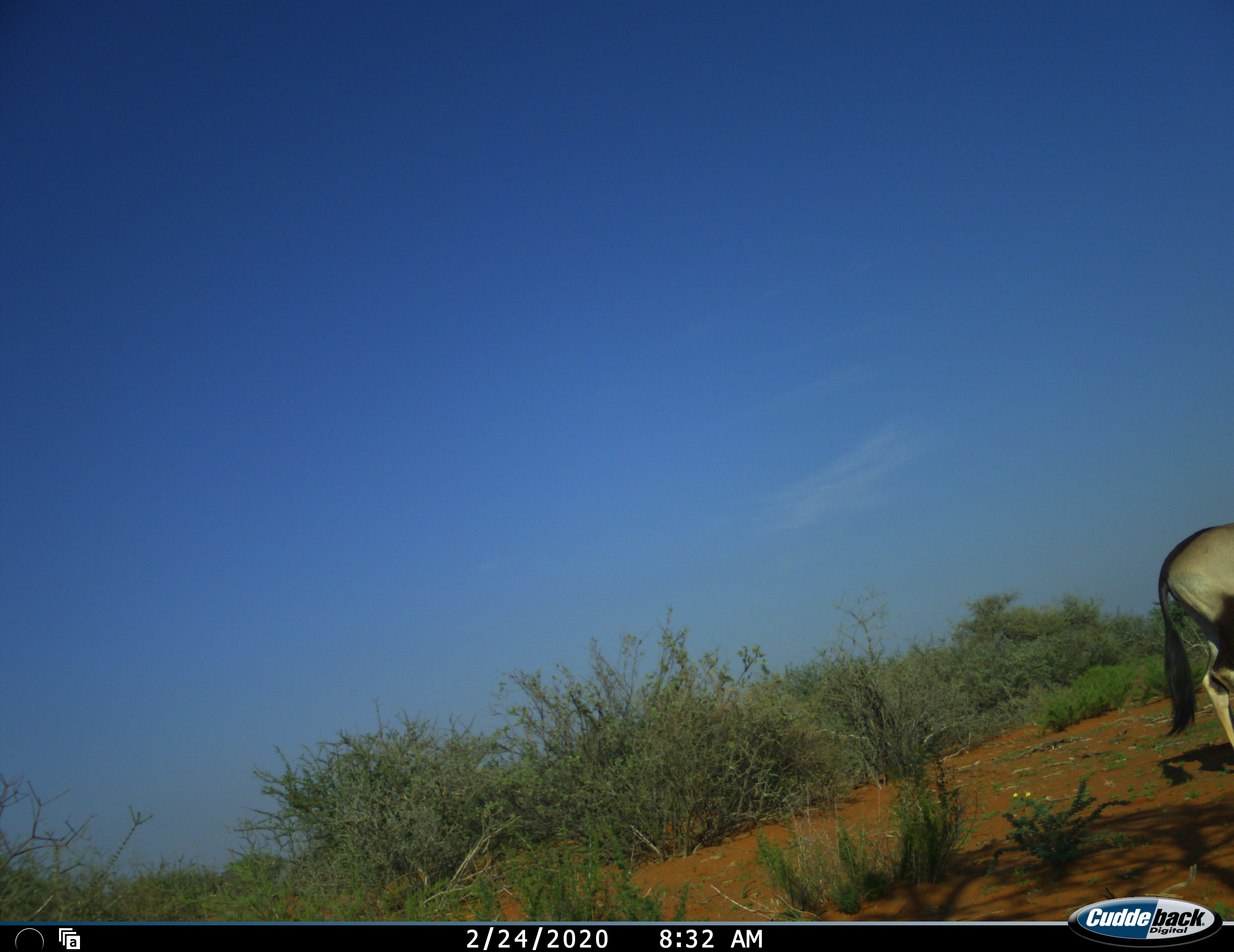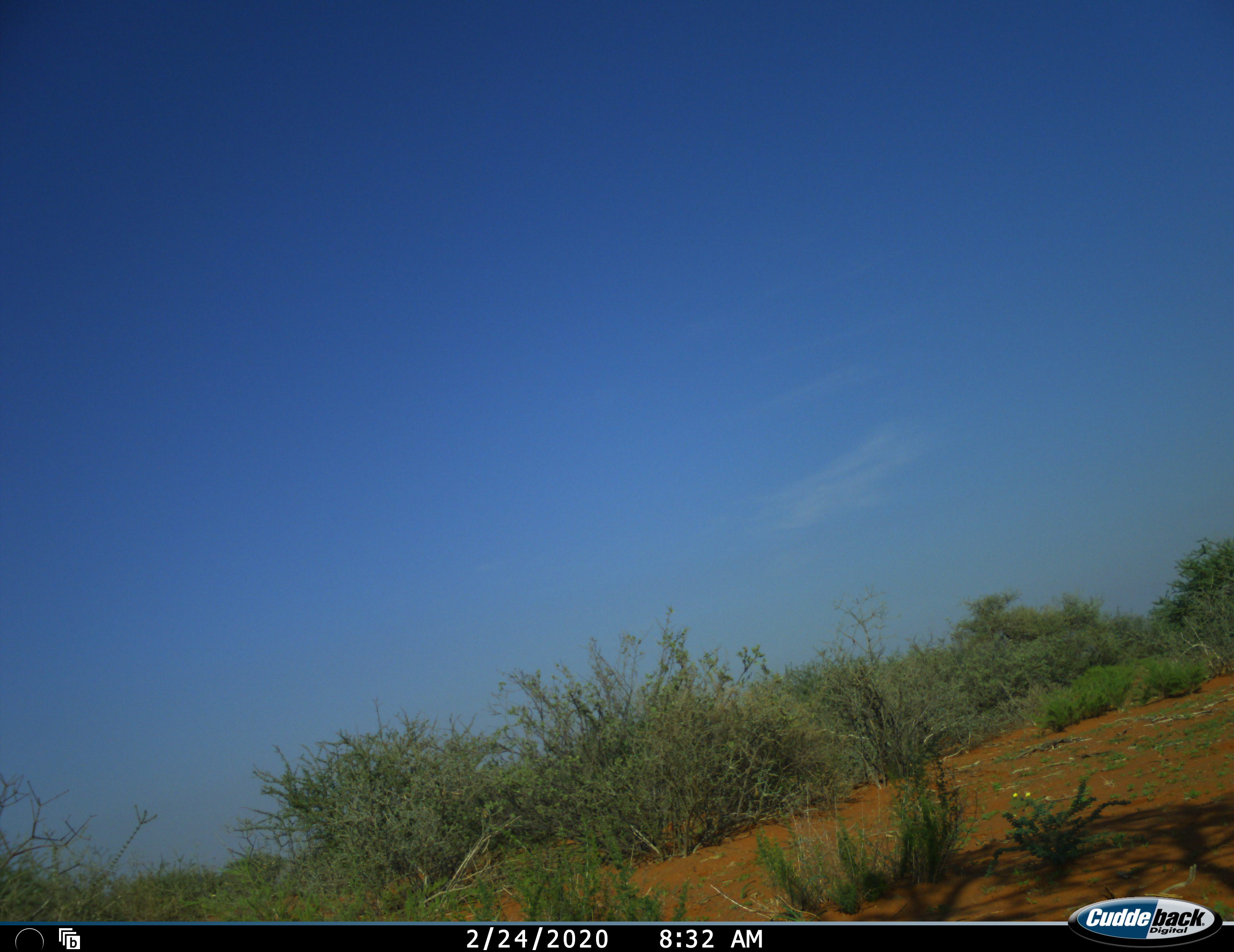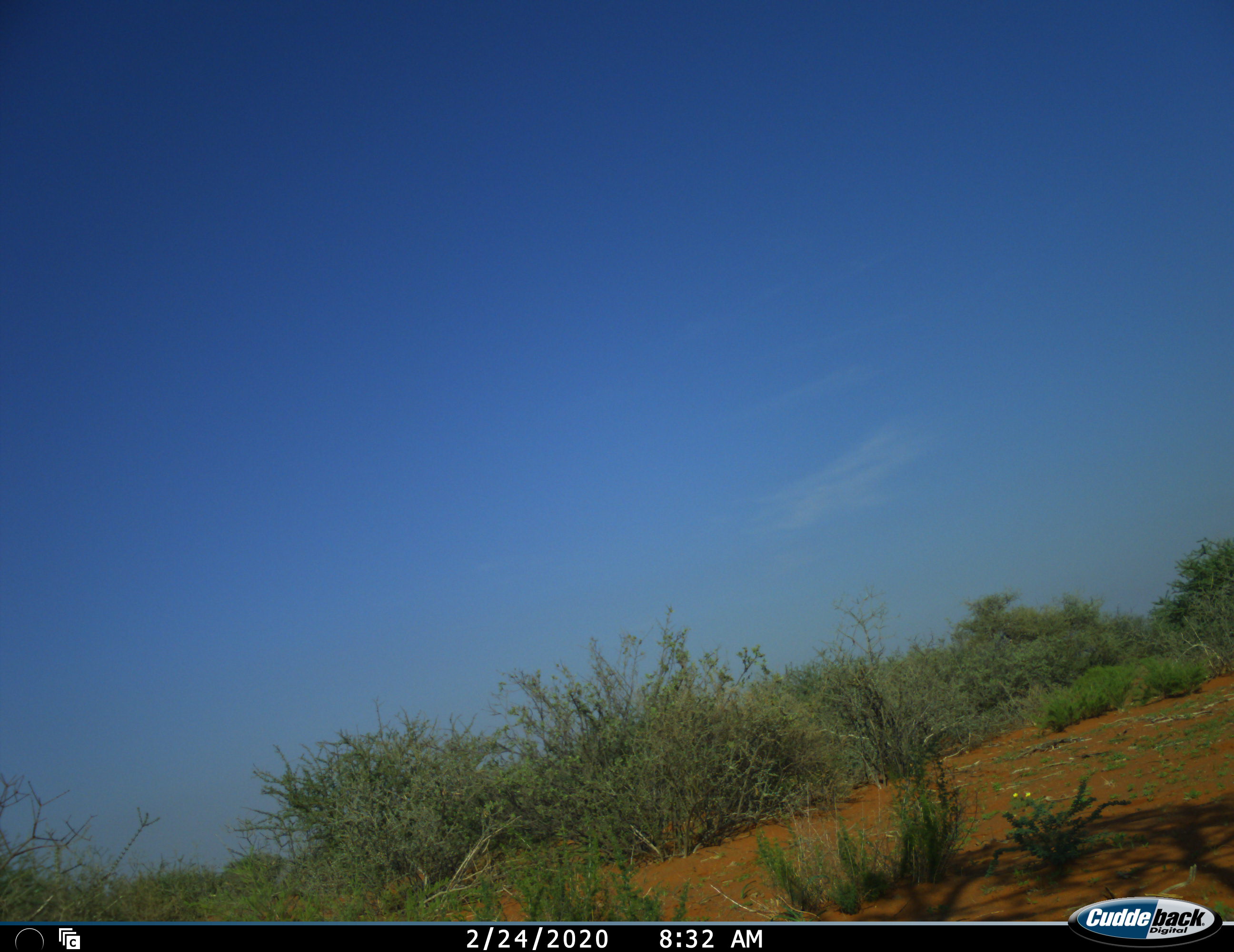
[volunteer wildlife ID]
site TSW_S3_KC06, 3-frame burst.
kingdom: Animalia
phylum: Chordata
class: Mammalia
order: Artiodactyla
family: Bovidae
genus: Oryx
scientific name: Oryx gazella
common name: gemsbok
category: oryx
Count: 1.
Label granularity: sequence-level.